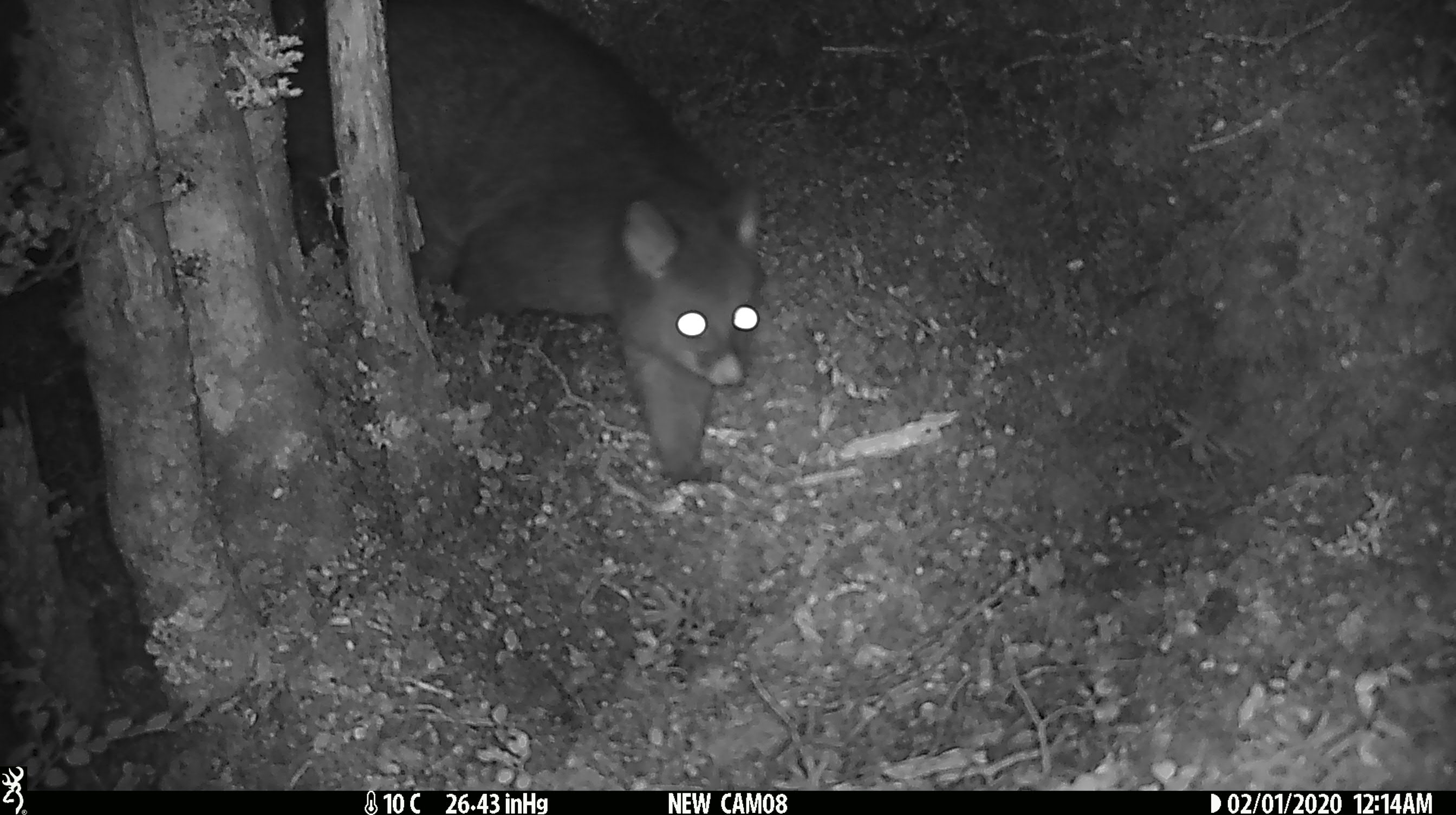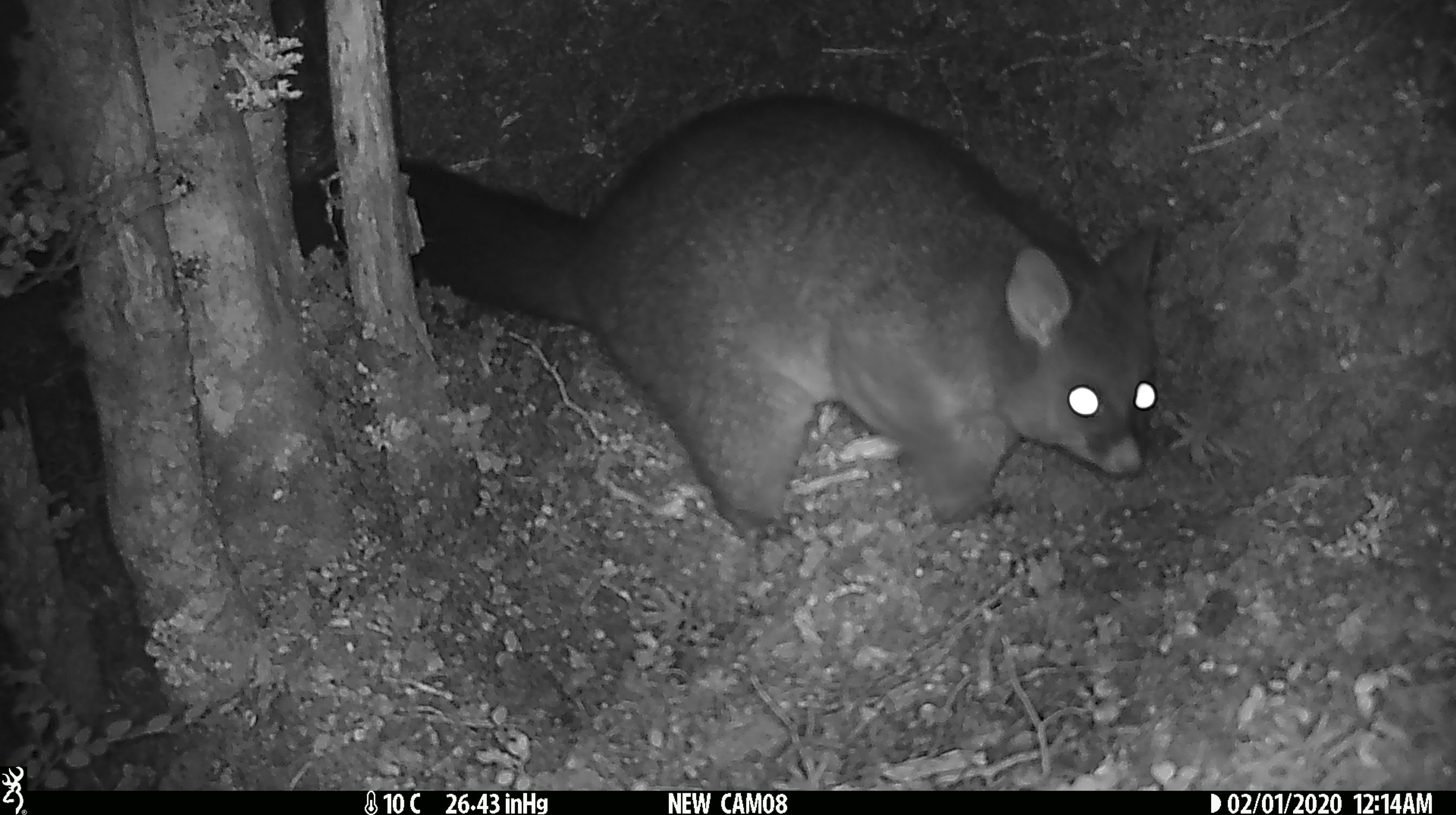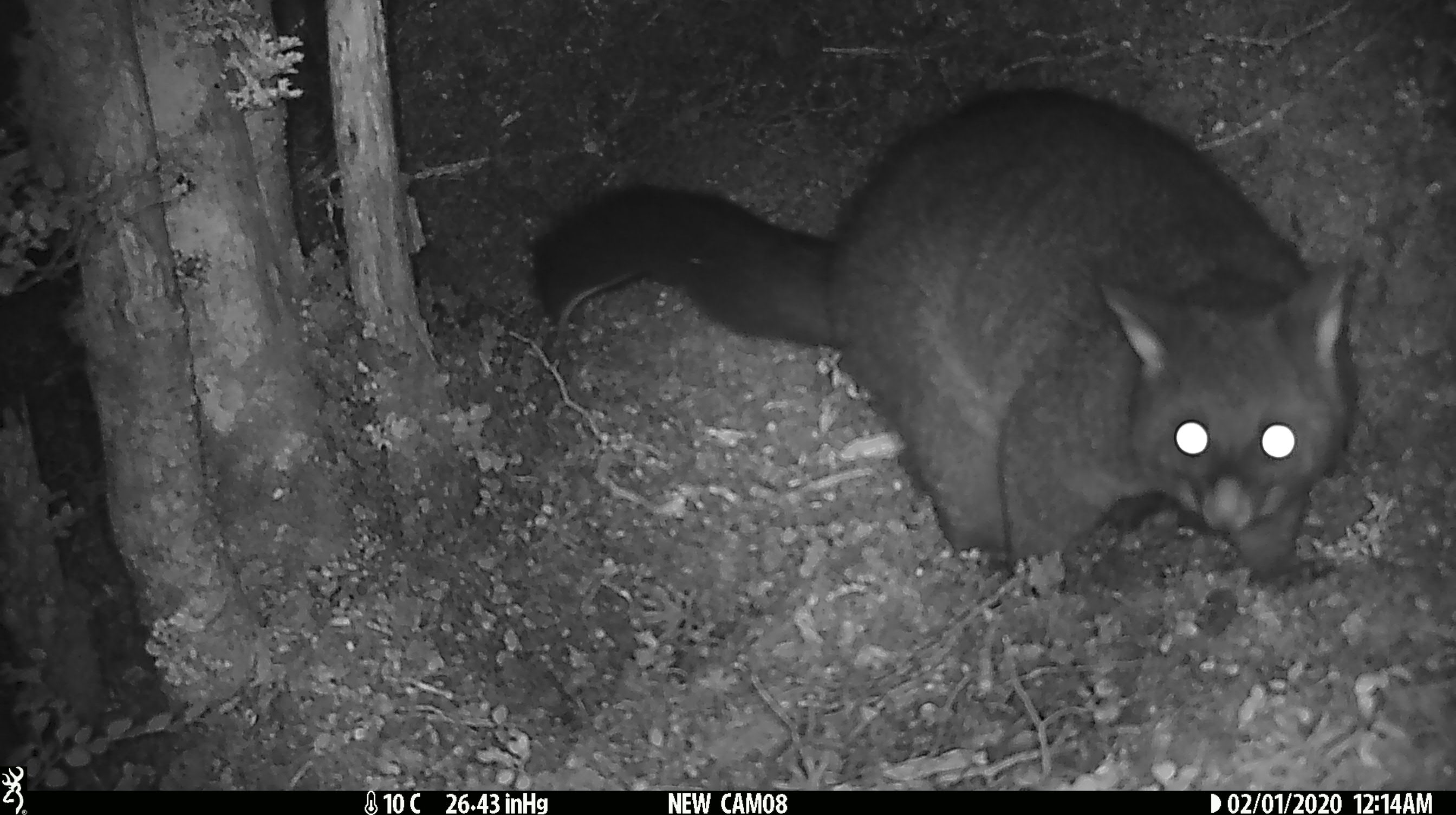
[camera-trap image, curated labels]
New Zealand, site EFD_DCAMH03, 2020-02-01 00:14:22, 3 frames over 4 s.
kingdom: Animalia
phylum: Chordata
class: Mammalia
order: Diprotodontia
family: Phalangeridae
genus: Trichosurus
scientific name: Trichosurus vulpecula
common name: common brushtail possum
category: possum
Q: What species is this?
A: Possum (common brushtail possum) (Trichosurus vulpecula).